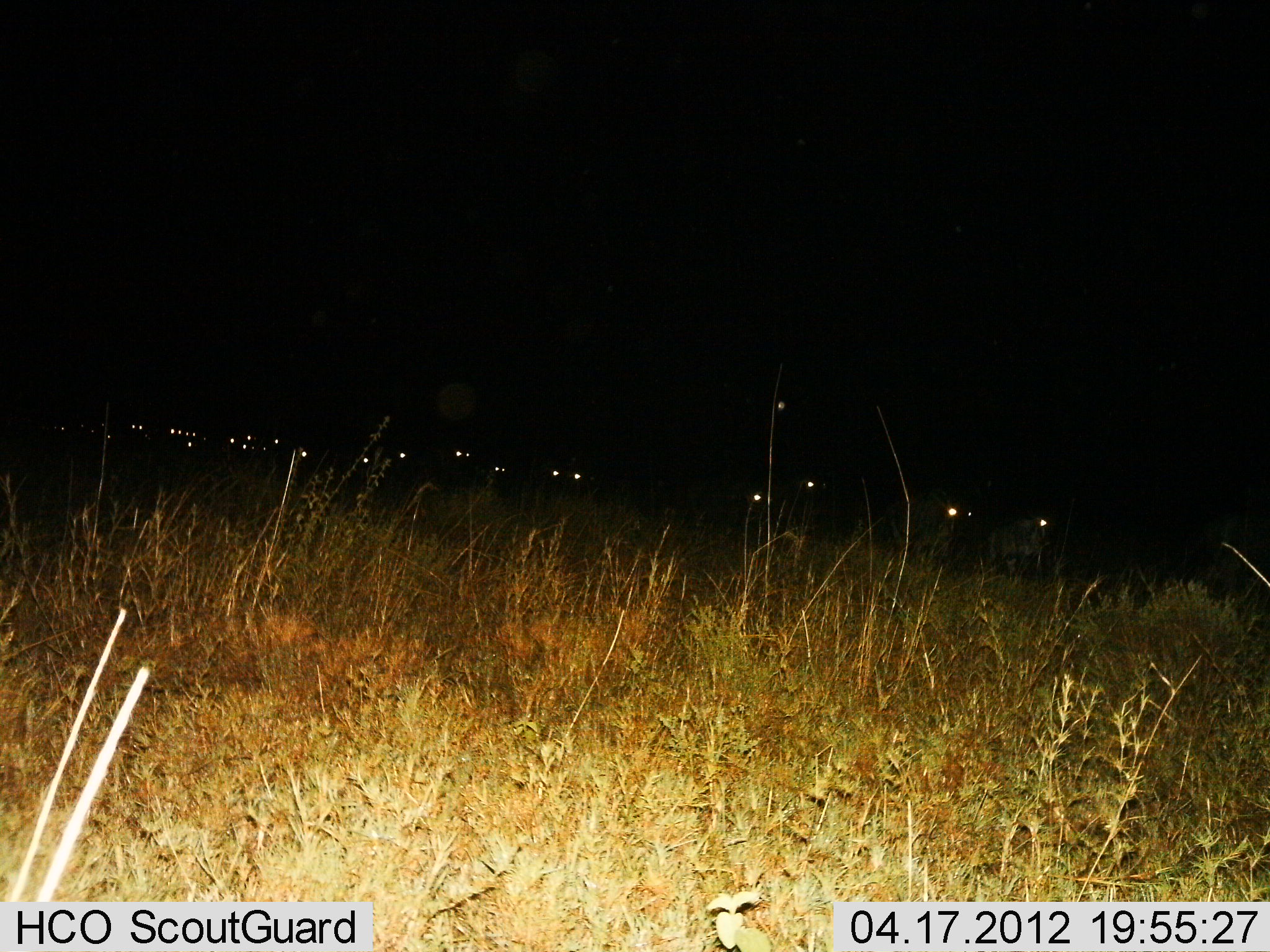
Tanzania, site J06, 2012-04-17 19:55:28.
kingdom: Animalia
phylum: Chordata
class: Mammalia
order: Artiodactyla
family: Bovidae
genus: Connochaetes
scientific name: Connochaetes taurinus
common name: blue wildebeest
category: wildebeest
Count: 11-50.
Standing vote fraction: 31%.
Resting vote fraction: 0%.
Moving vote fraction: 77%.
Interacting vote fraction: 0%.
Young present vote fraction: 0%.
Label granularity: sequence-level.